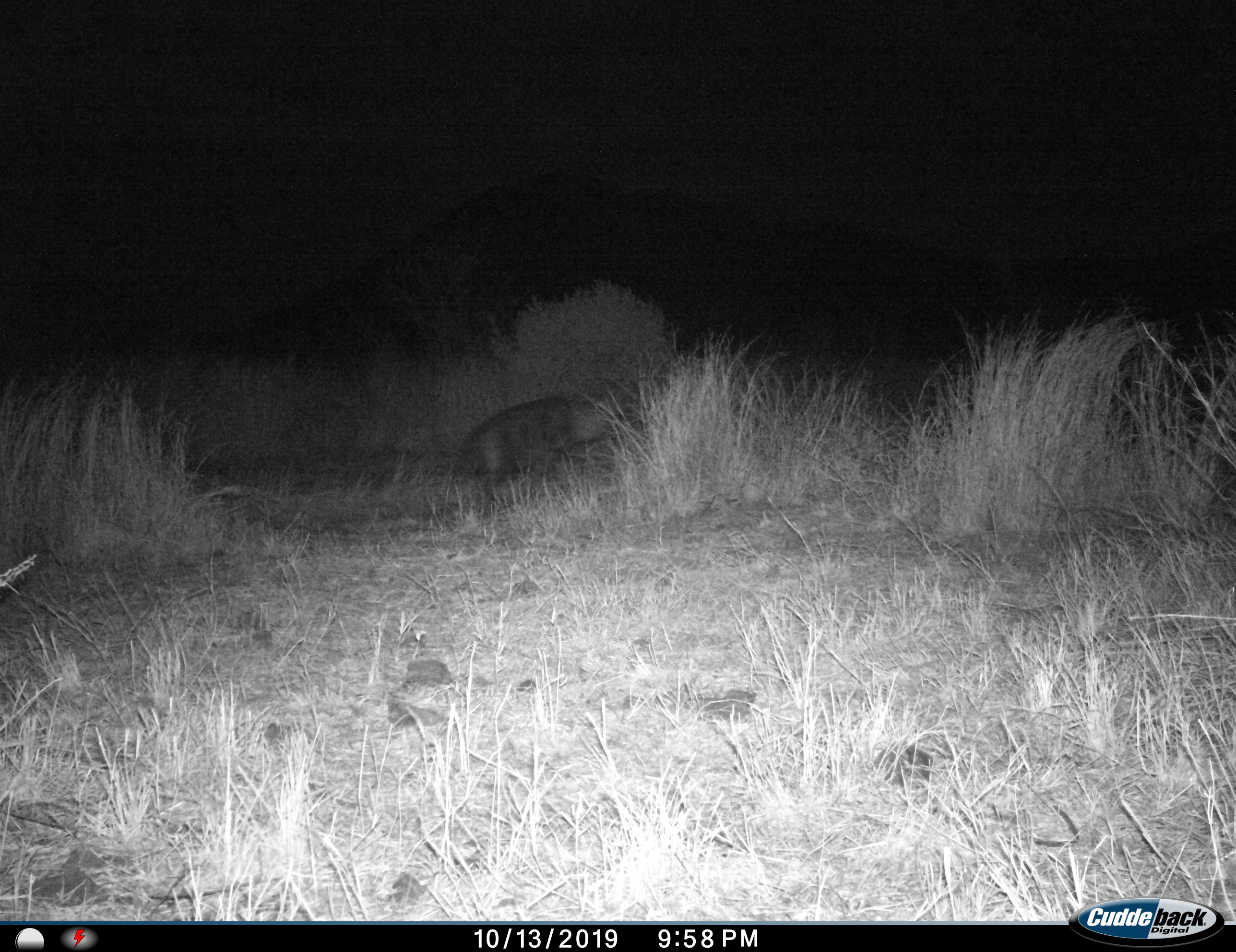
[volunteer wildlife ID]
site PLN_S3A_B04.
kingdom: Animalia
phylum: Chordata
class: Mammalia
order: Carnivora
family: Hyaenidae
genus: Parahyaena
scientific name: Parahyaena brunnea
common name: brown hyena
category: hyenabrown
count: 1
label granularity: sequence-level